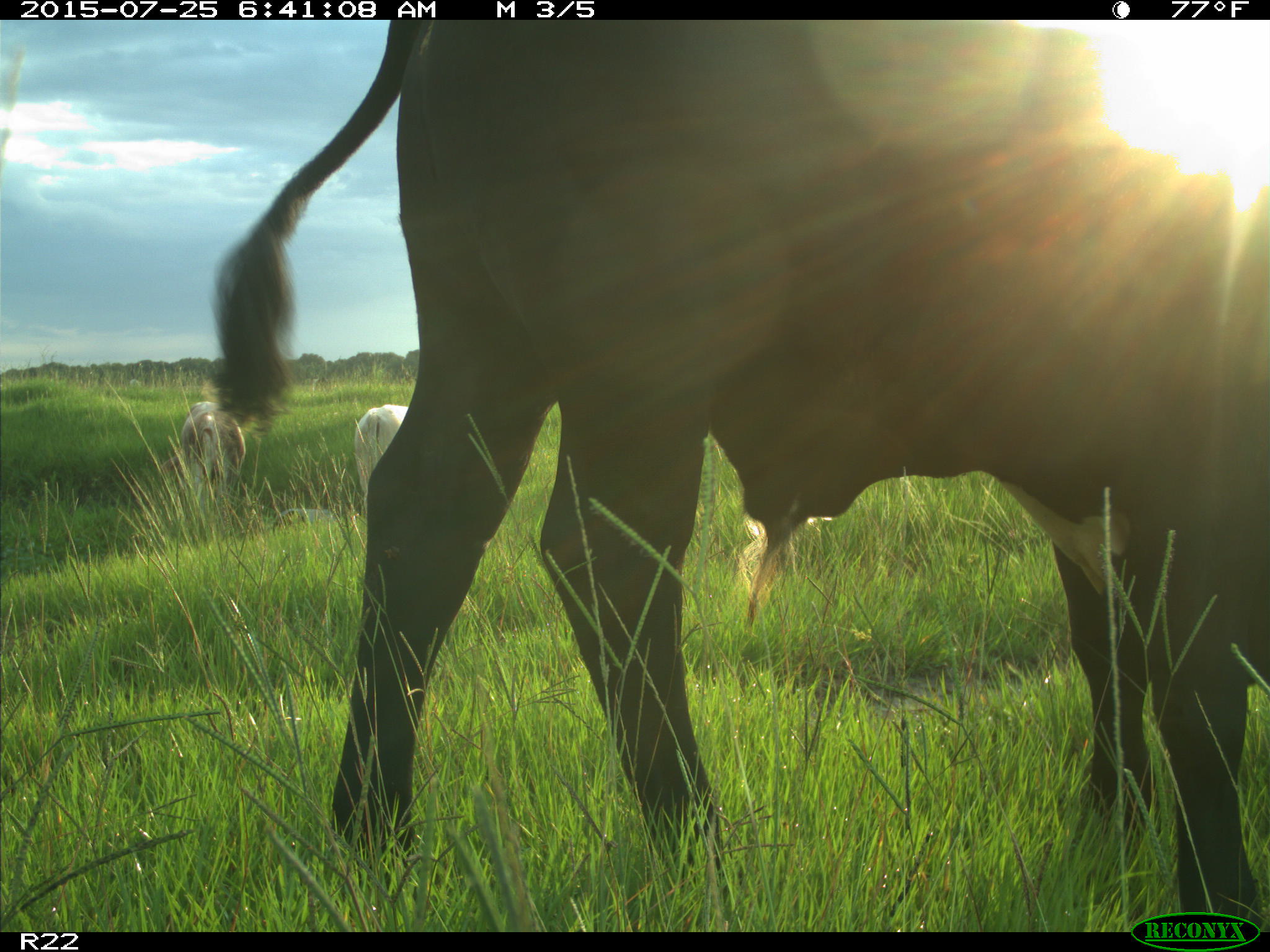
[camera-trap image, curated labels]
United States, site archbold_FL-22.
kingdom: Animalia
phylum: Chordata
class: Mammalia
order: Artiodactyla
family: Bovidae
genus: Bos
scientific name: Bos taurus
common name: domestic cow